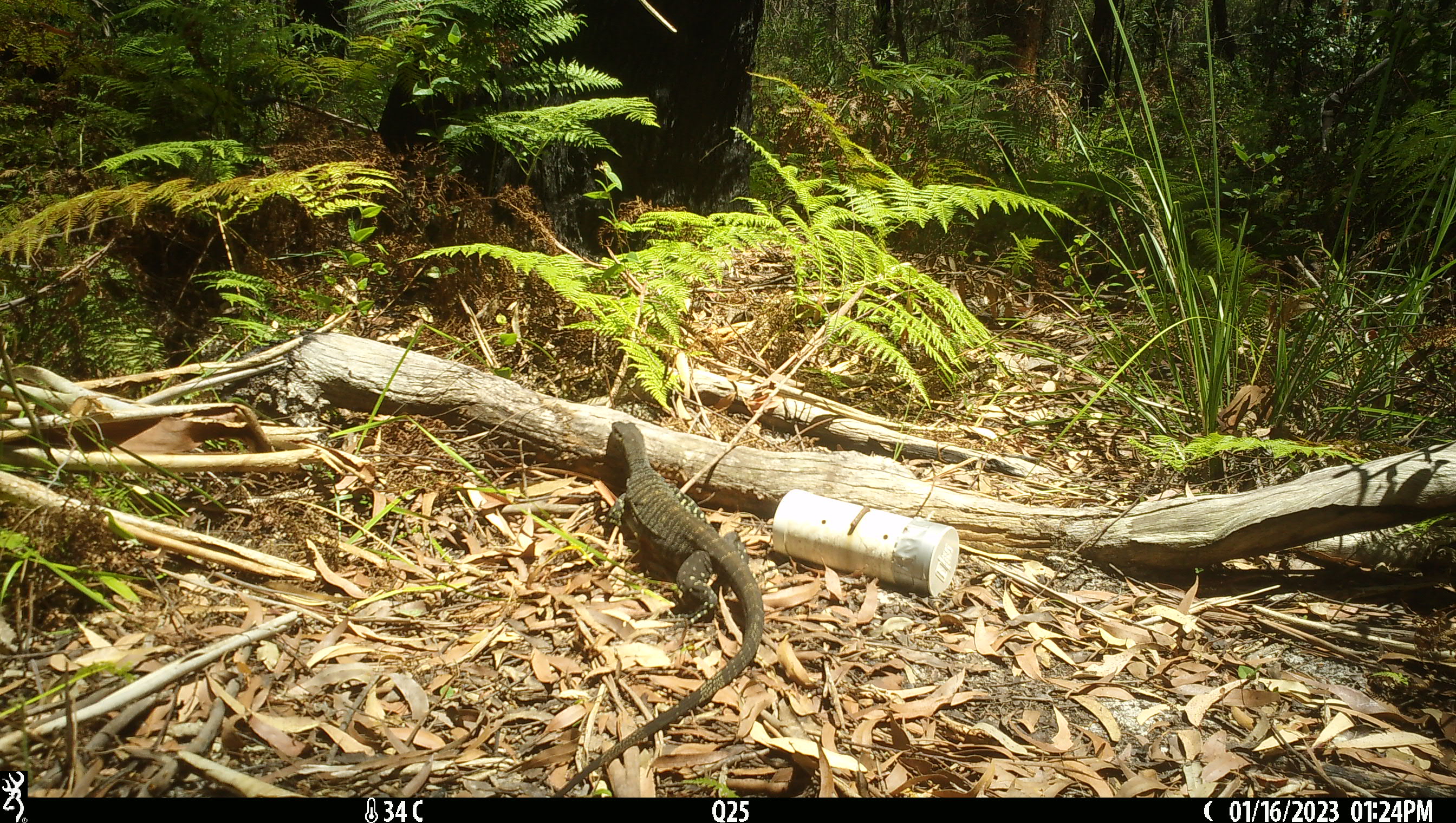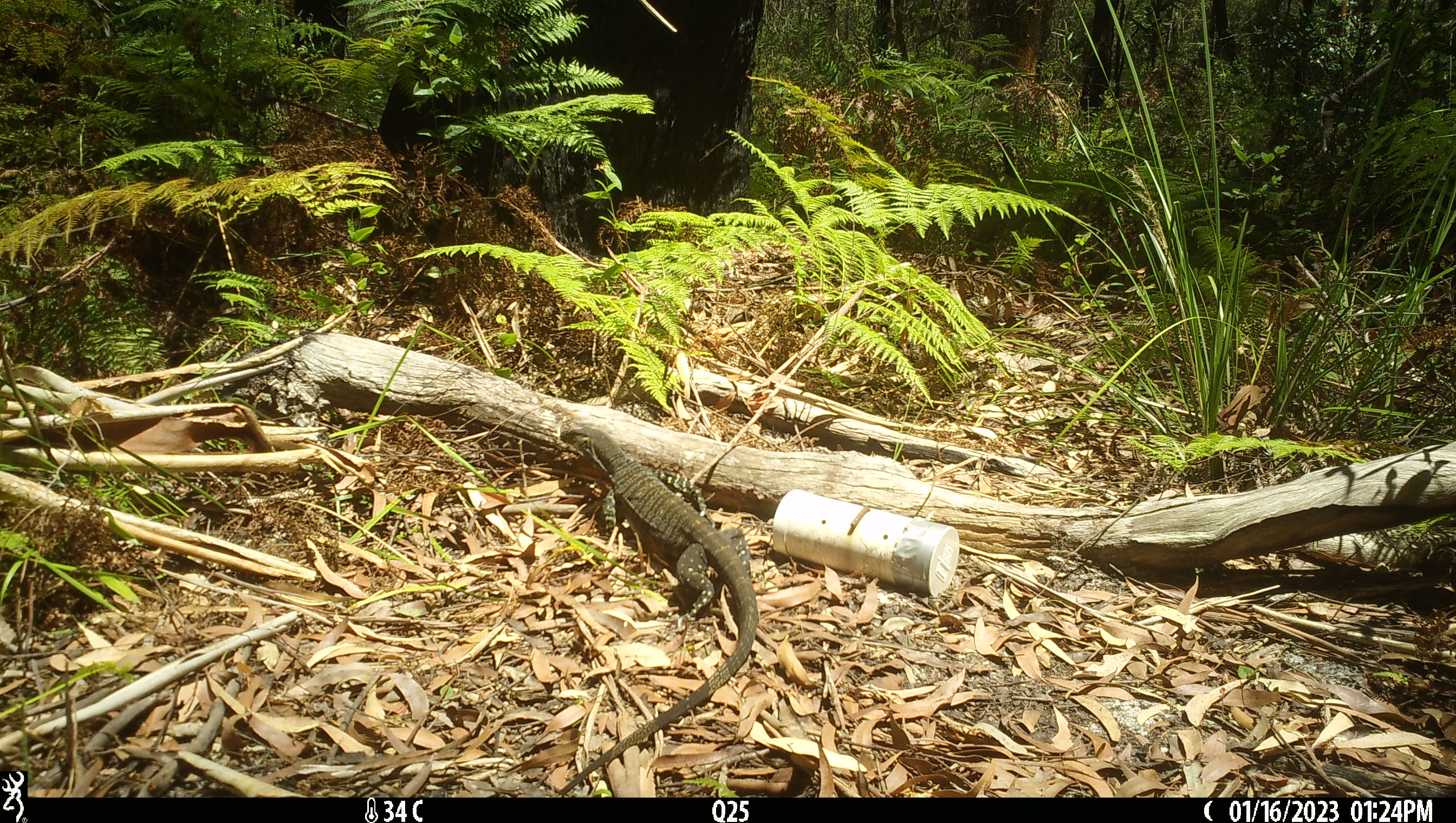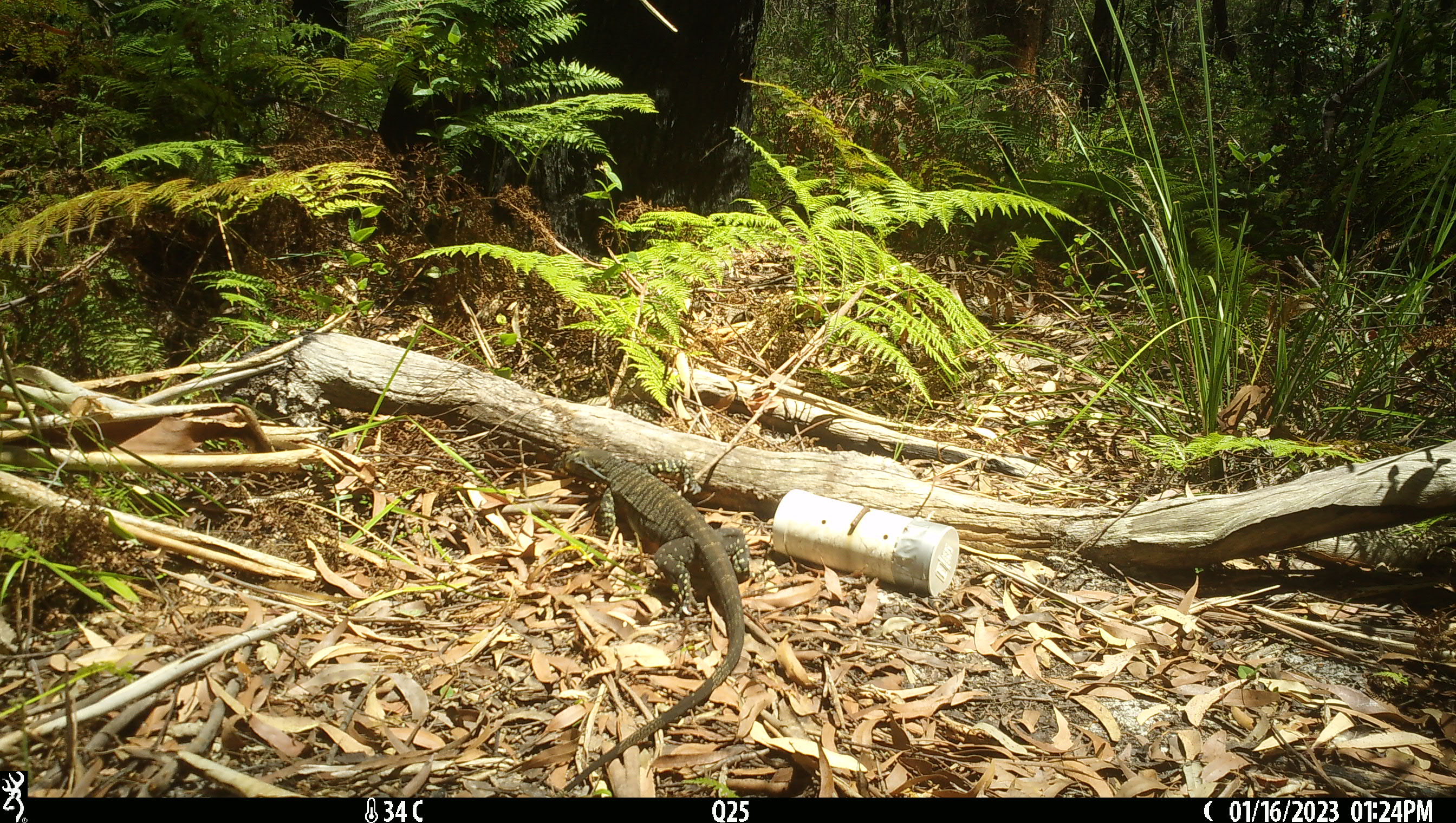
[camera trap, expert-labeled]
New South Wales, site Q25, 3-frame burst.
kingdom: Animalia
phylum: Chordata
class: Reptilia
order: Squamata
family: Varanidae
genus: Varanus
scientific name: Varanus varius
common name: lace monitor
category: goanna